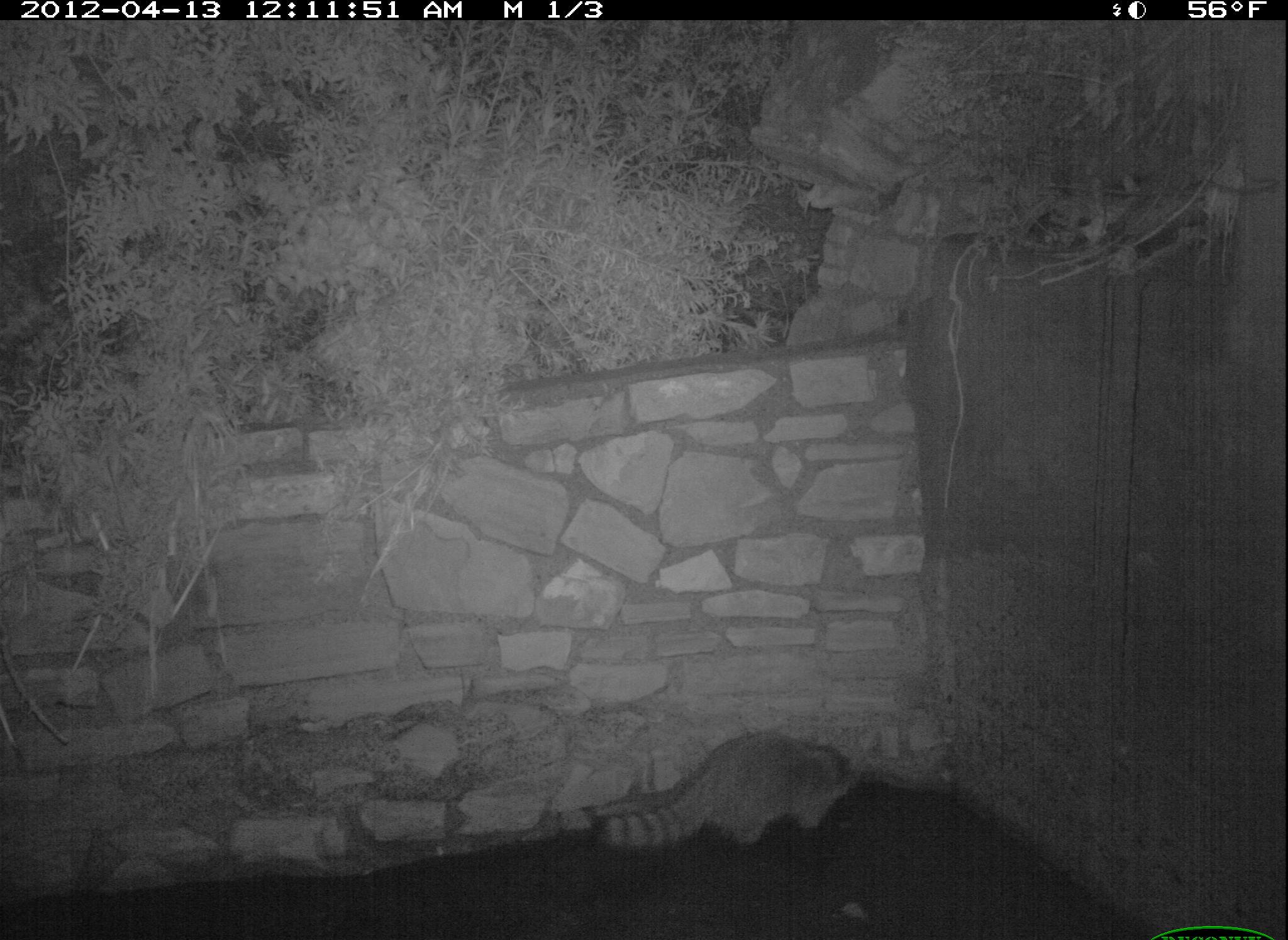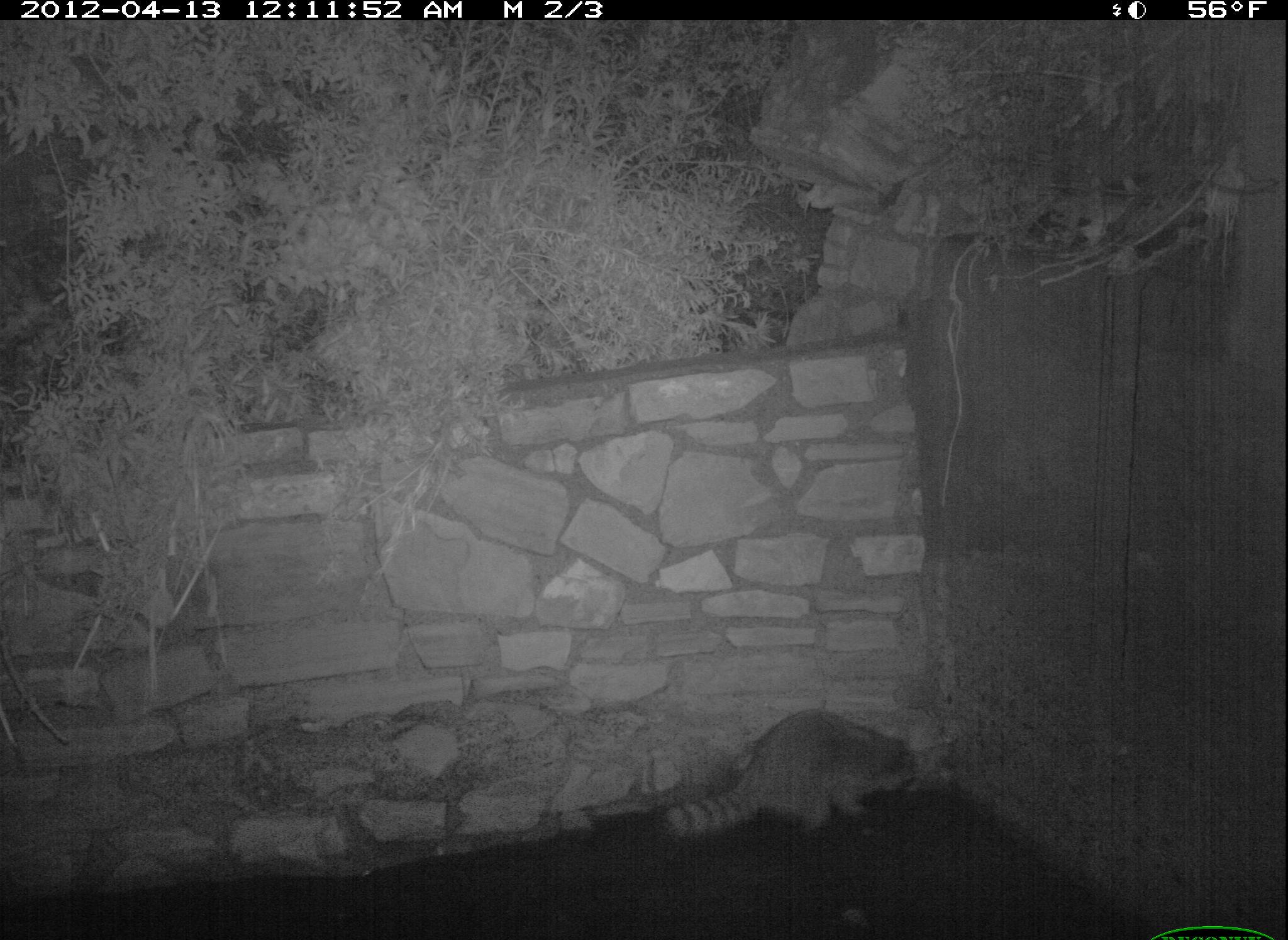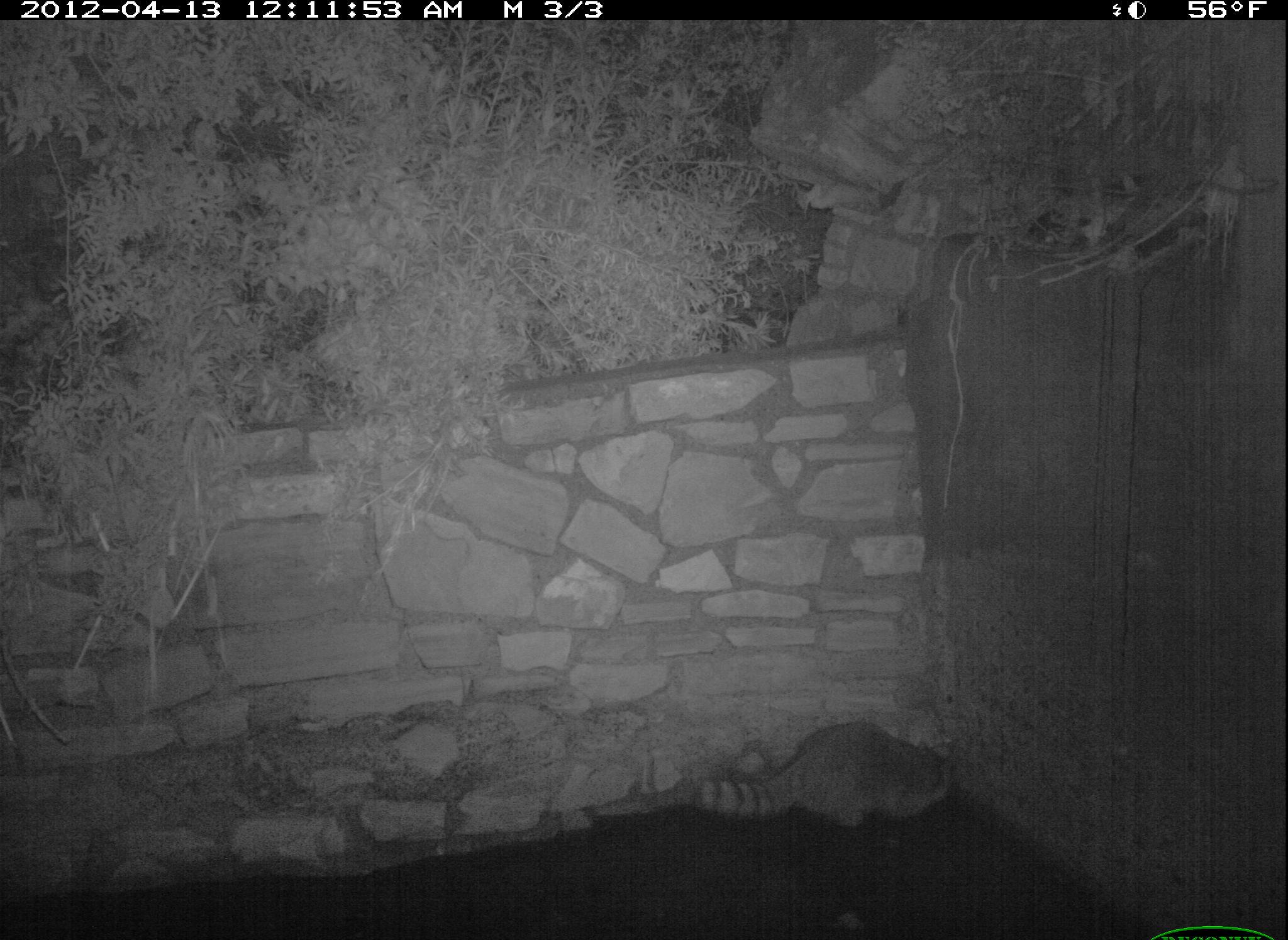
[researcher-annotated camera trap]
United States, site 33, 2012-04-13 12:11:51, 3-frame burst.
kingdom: Animalia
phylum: Chordata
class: Mammalia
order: Carnivora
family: Procyonidae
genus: Procyon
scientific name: Procyon lotor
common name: raccoon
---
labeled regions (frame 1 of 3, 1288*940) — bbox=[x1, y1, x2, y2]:
raccoon: bbox=[588, 730, 865, 857]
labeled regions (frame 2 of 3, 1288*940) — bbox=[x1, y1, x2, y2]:
raccoon: bbox=[654, 702, 937, 860]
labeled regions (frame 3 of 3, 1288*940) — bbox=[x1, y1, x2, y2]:
raccoon: bbox=[679, 709, 982, 855]